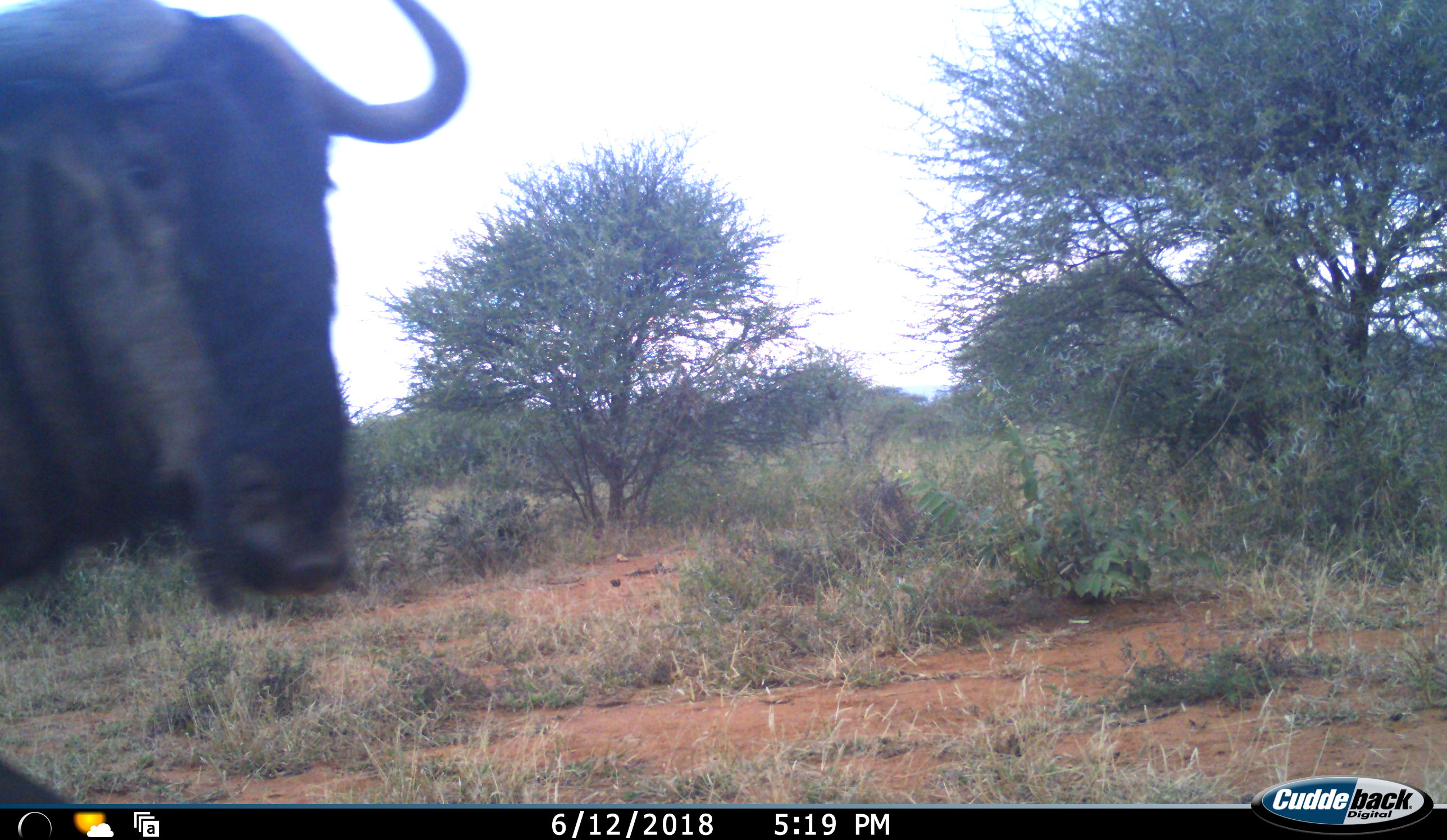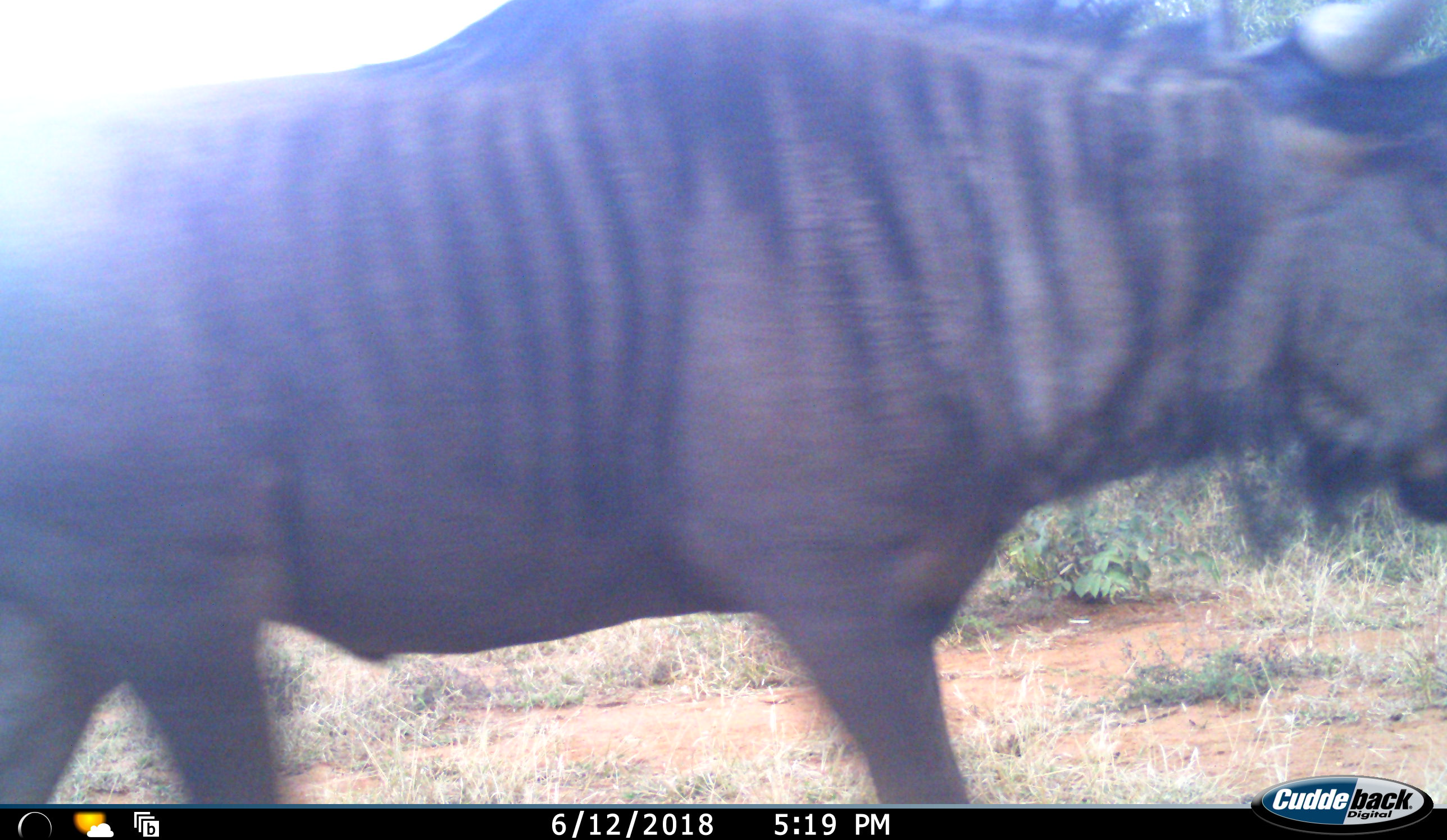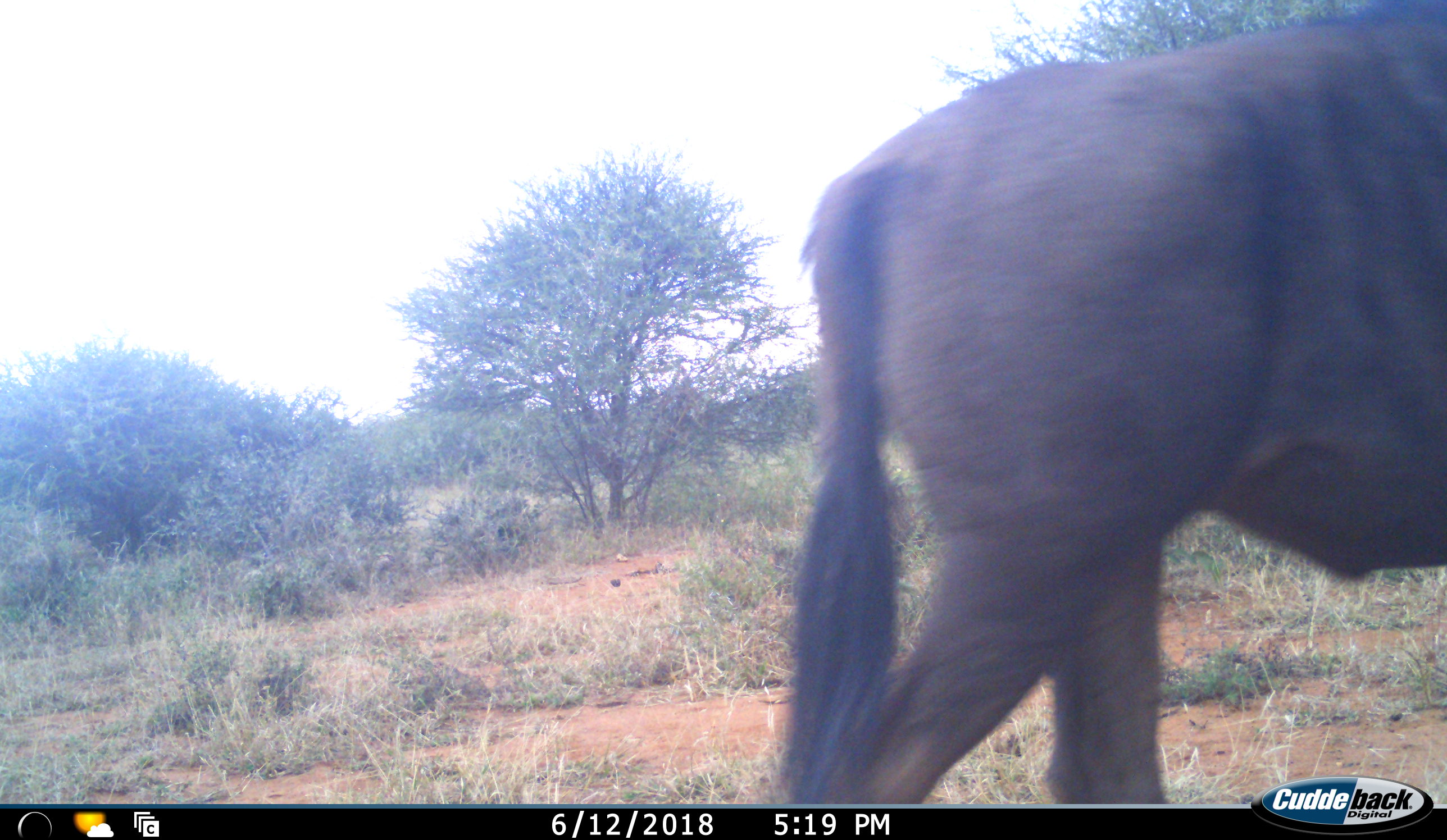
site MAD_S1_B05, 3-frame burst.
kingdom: Animalia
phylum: Chordata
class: Mammalia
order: Artiodactyla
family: Bovidae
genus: Connochaetes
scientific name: Connochaetes taurinus taurinus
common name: blue wildebeest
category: wildebeestblue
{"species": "wildebeestblue (blue wildebeest) (Connochaetes taurinus taurinus)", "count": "1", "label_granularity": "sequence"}